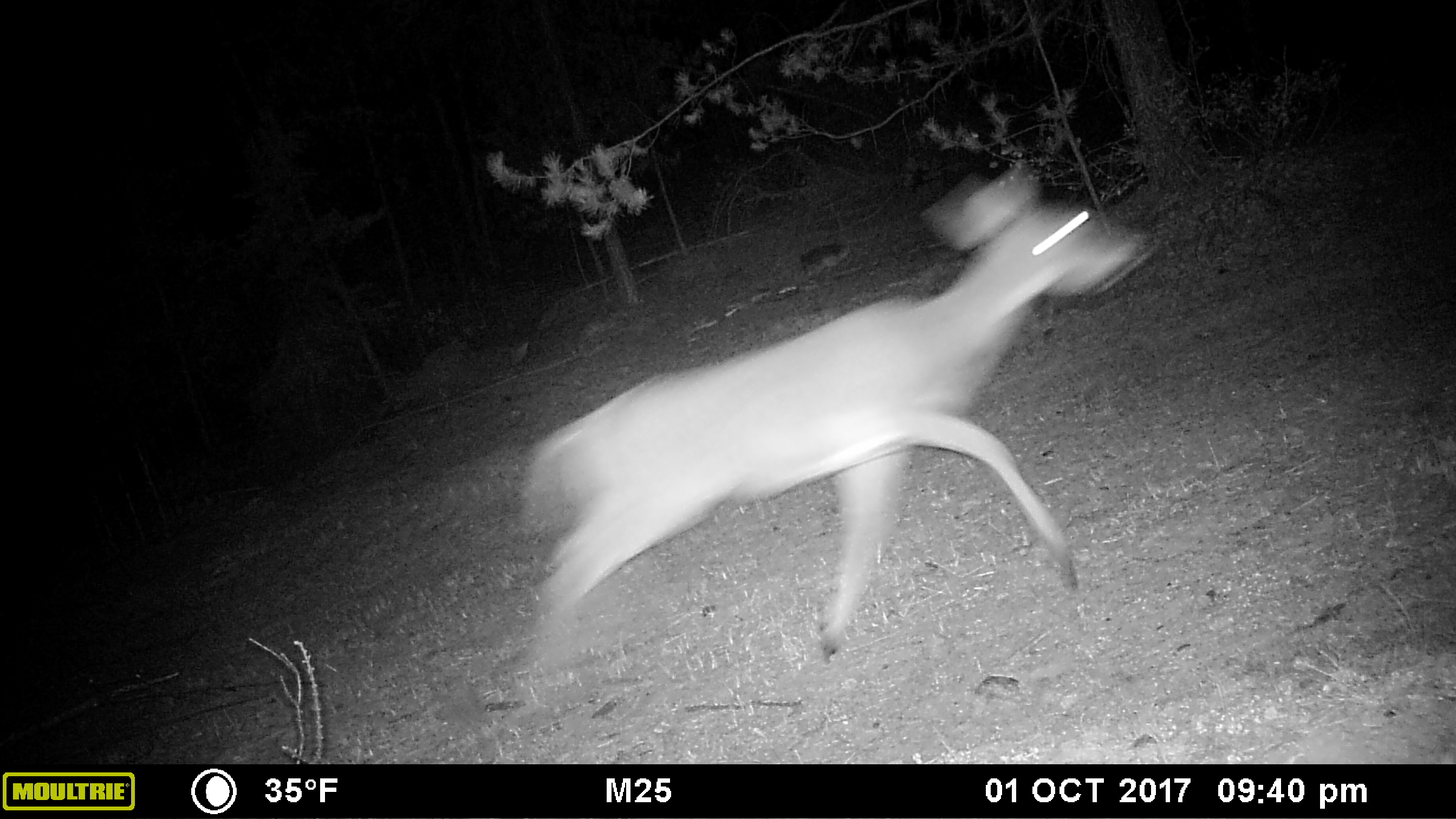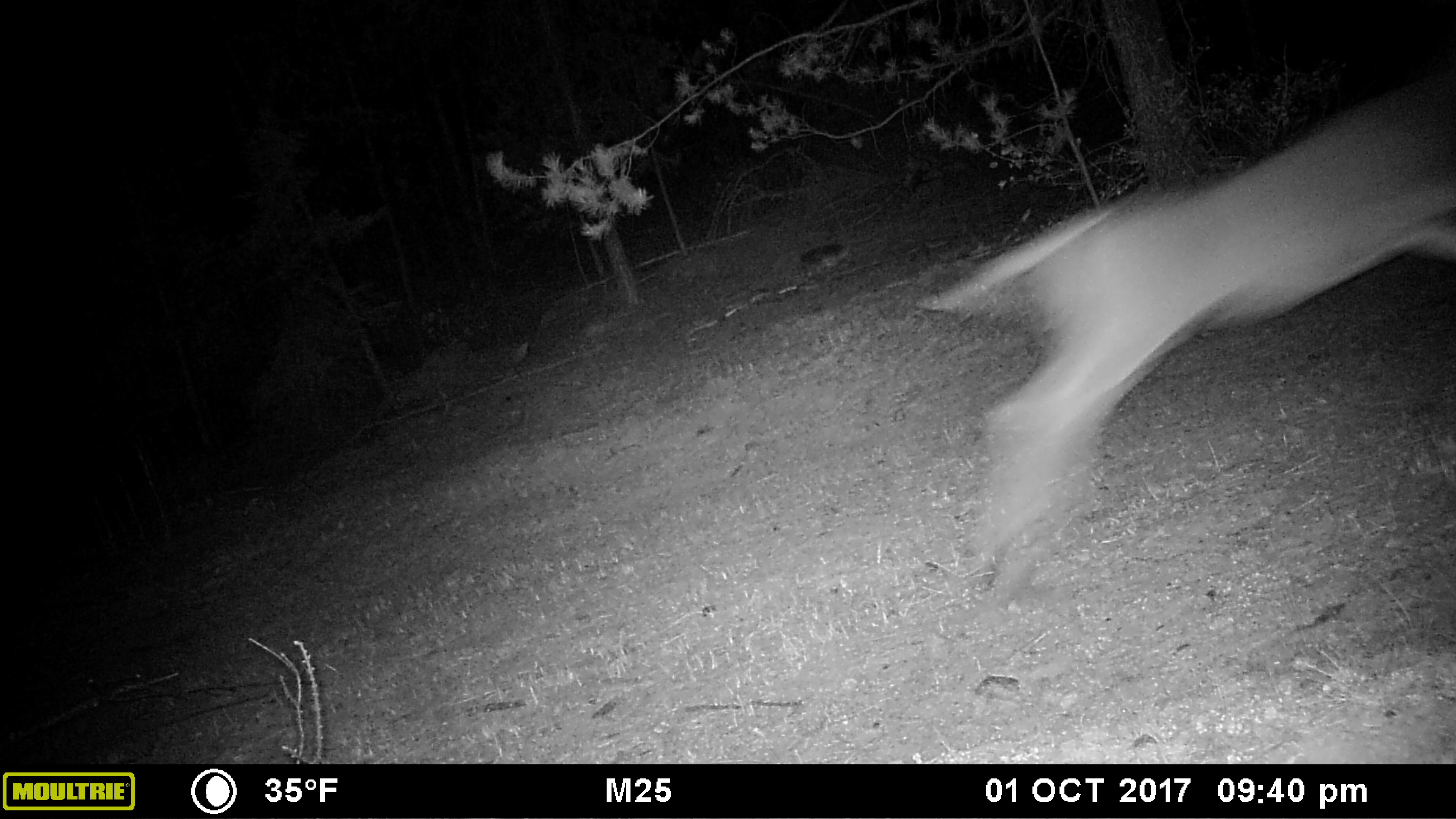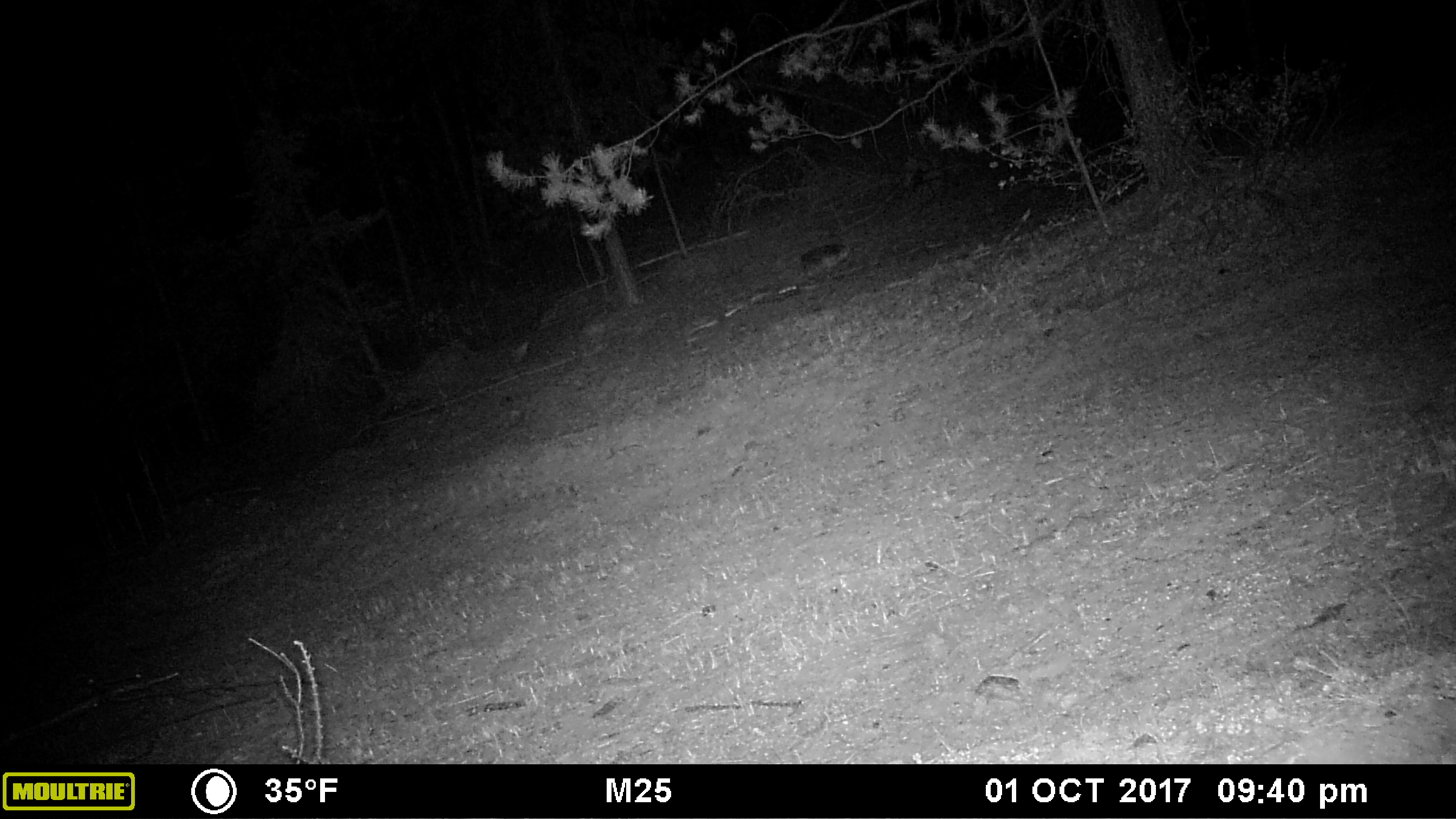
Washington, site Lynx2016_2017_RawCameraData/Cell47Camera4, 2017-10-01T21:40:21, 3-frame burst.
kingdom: Animalia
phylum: Chordata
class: Mammalia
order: Artiodactyla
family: Cervidae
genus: Odocoileus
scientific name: Odocoileus virginianus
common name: white-tailed deer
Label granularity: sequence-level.